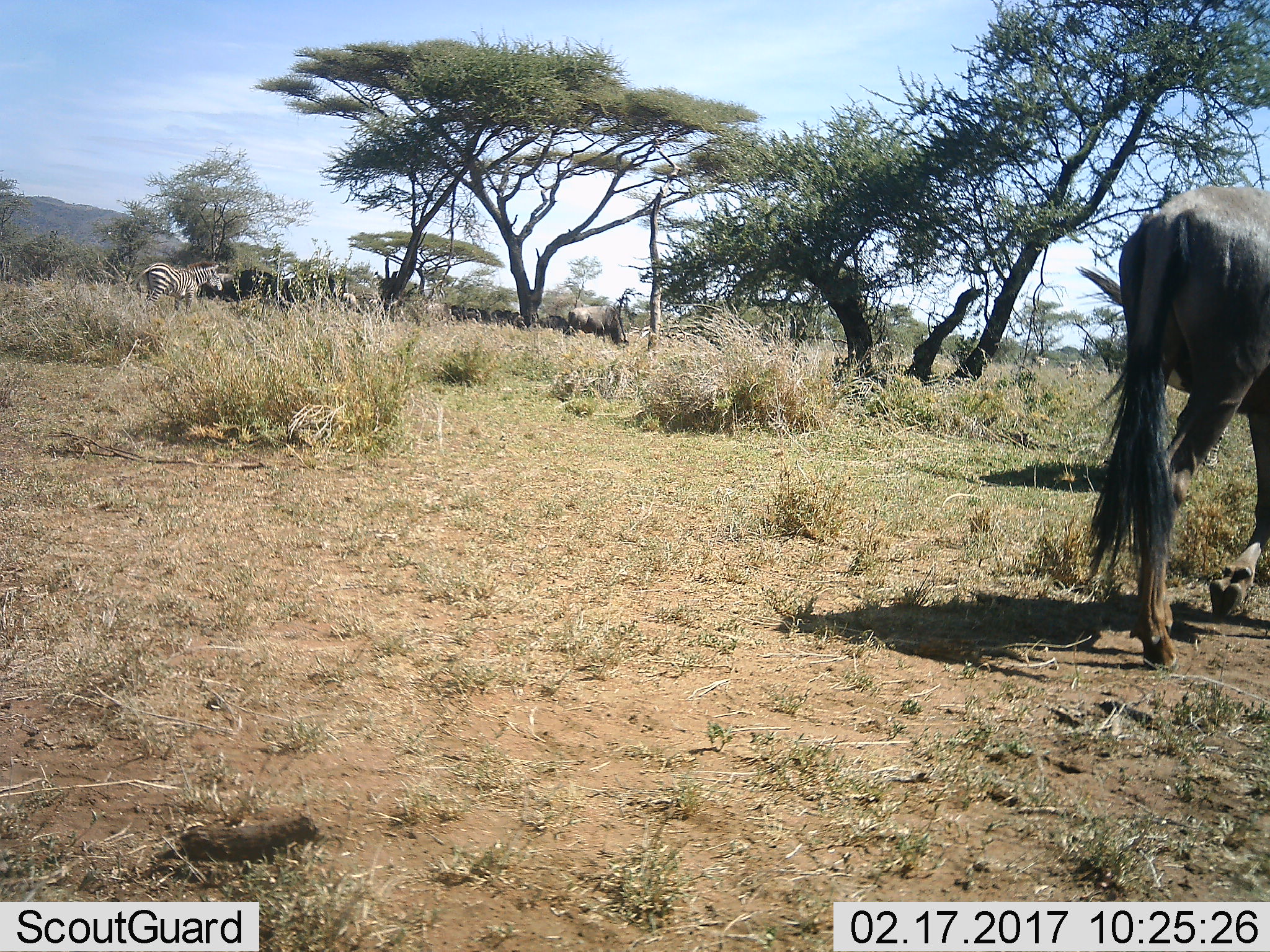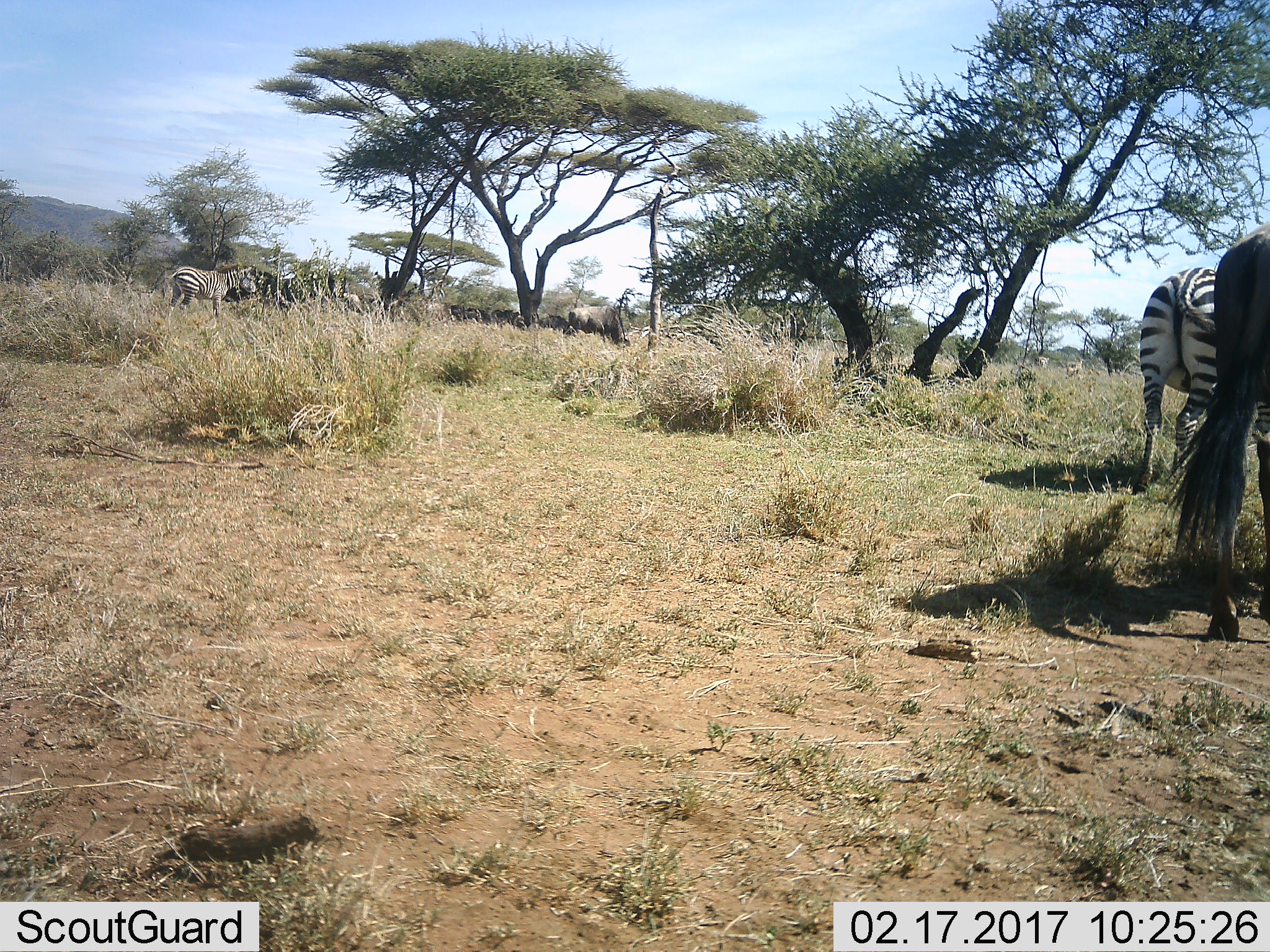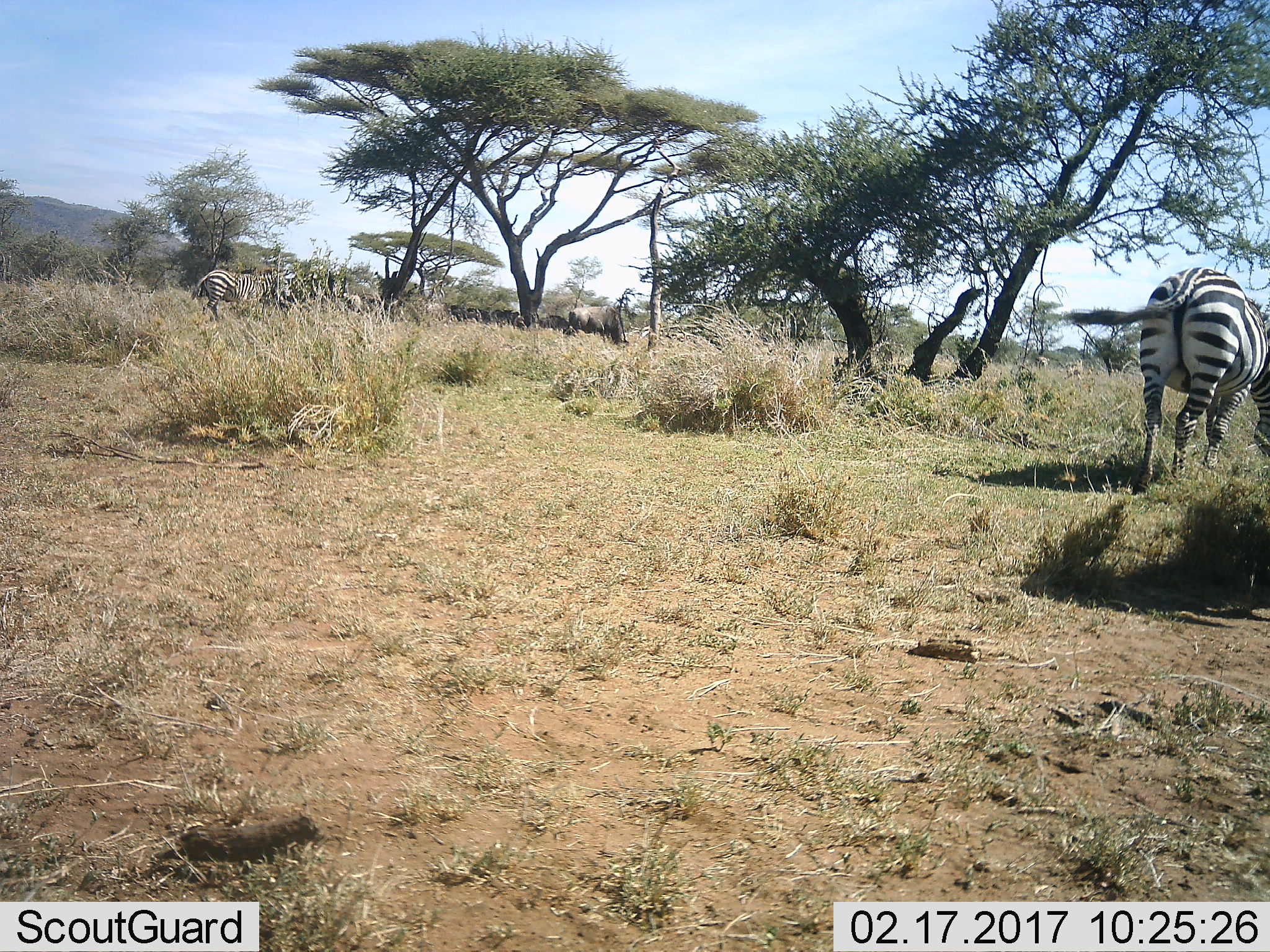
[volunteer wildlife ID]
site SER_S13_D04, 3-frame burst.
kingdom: Animalia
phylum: Chordata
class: Mammalia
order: Artiodactyla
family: Bovidae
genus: Connochaetes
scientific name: Connochaetes taurinus taurinus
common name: blue wildebeest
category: wildebeestblue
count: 7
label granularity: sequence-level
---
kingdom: Animalia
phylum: Chordata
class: Mammalia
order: Perissodactyla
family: Equidae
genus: Equus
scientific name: Equus quagga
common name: plains zebra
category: zebraplains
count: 2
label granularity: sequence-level